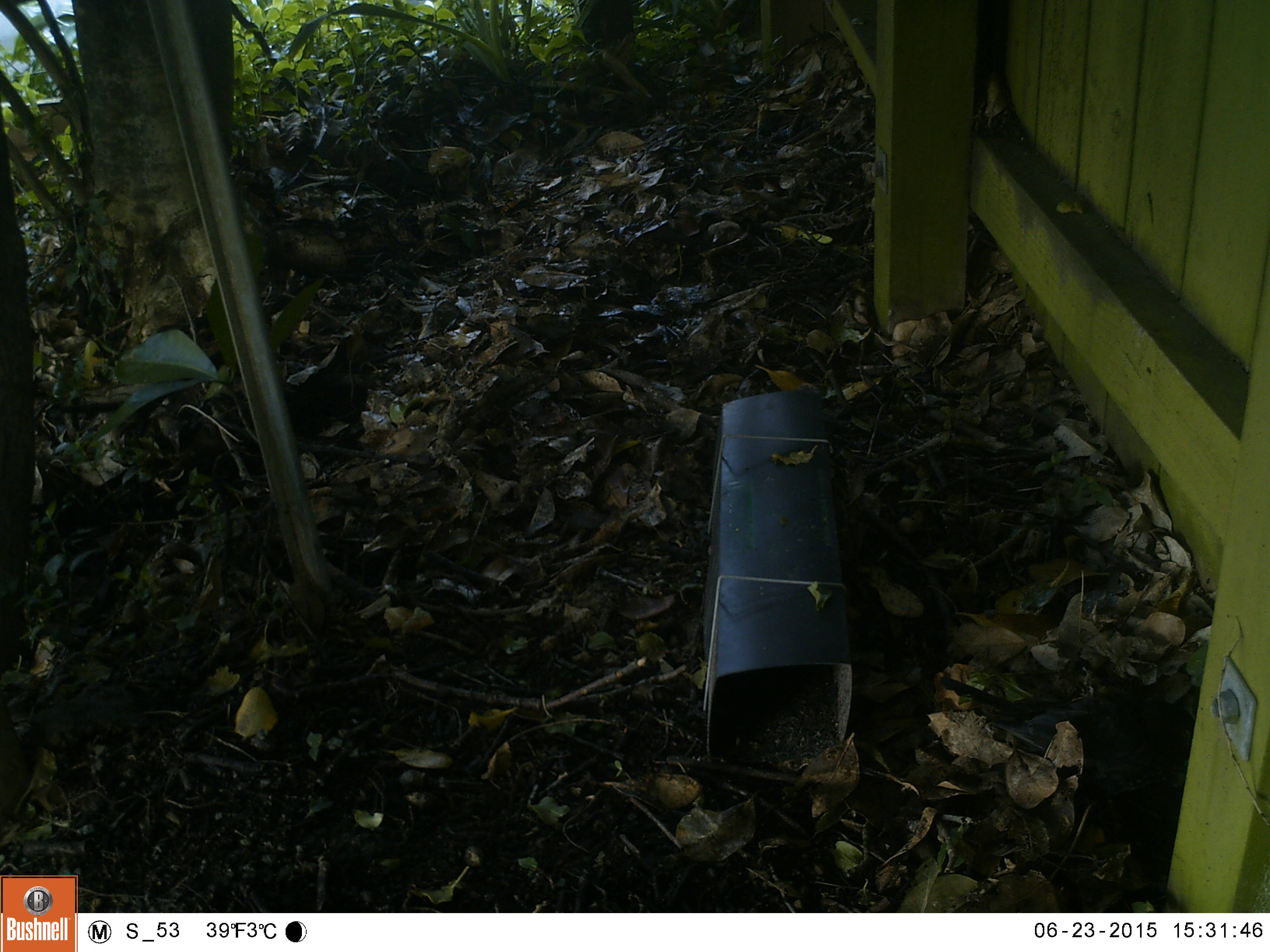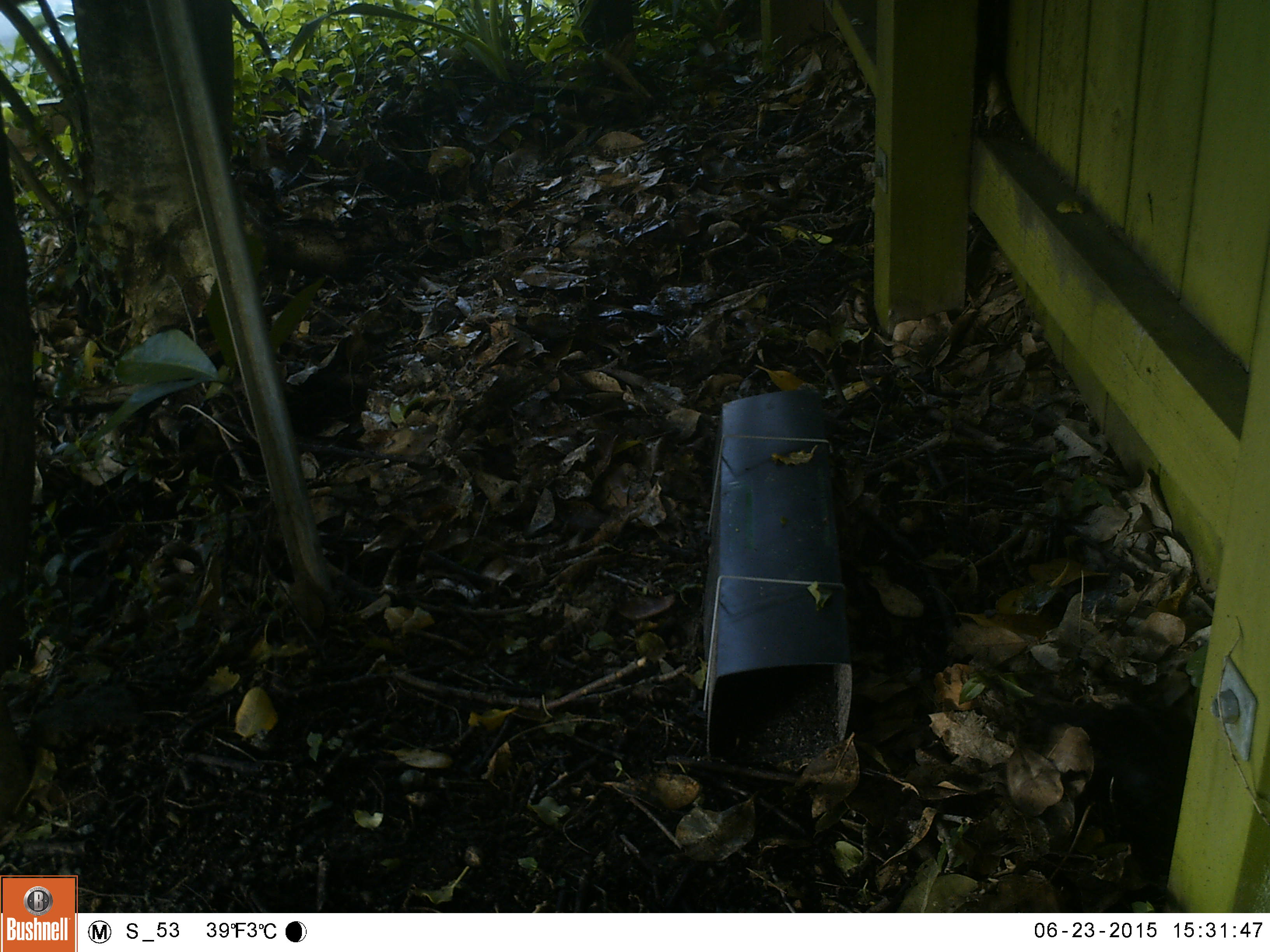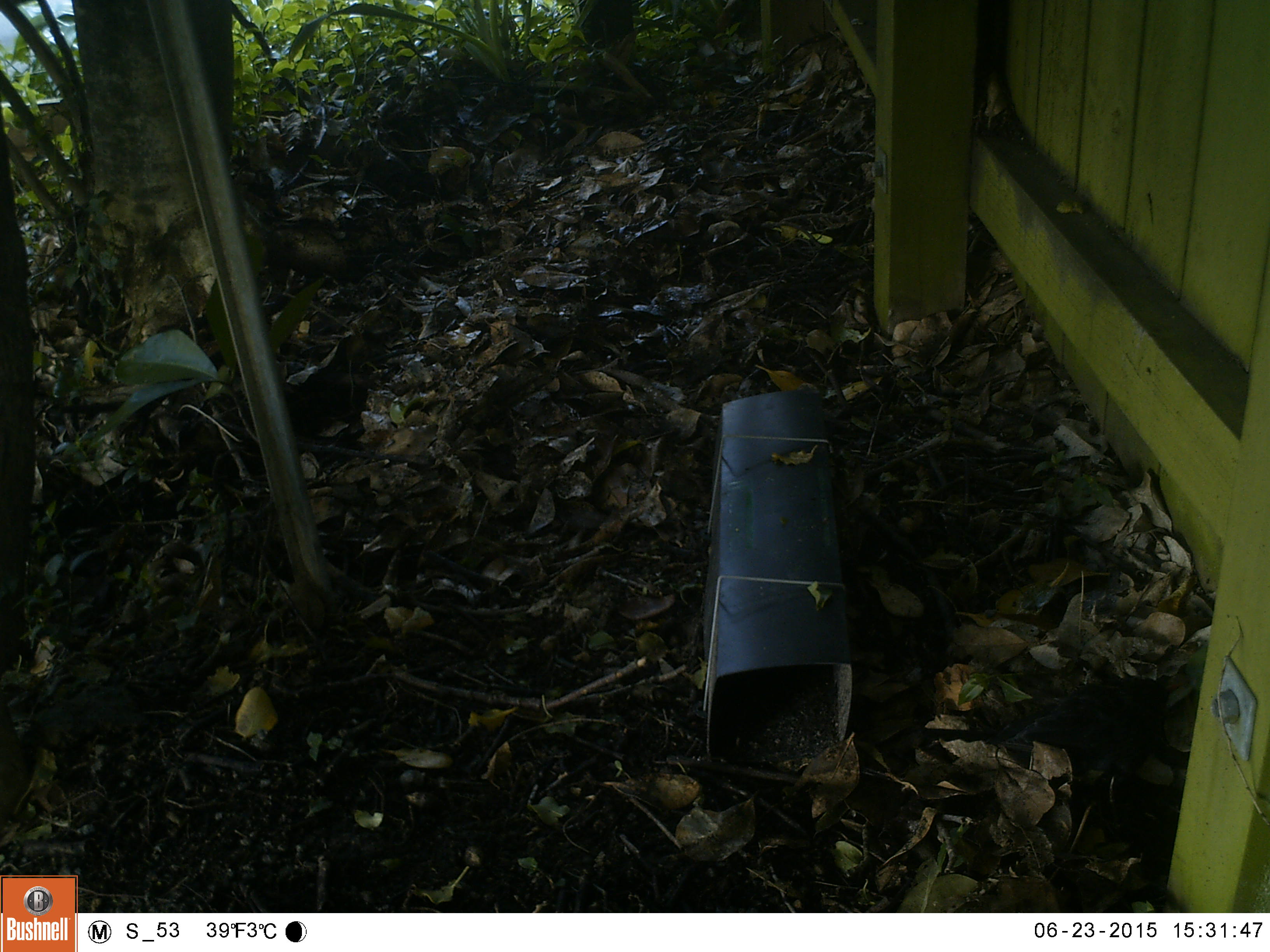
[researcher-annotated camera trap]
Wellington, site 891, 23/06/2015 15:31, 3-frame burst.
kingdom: Animalia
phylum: Chordata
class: Aves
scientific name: Aves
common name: bird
Bird (Aves).